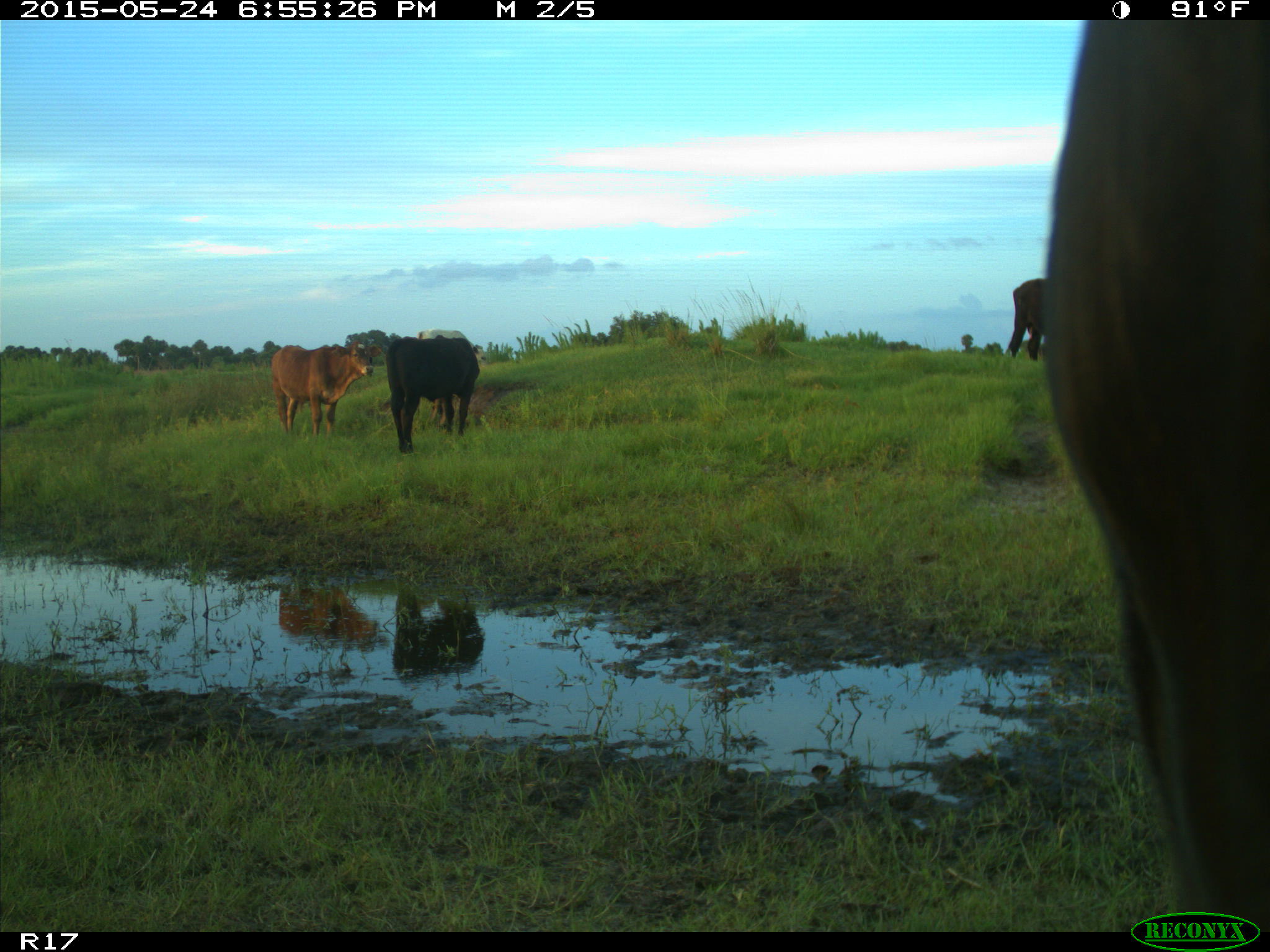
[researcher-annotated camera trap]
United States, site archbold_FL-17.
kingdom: Animalia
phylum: Chordata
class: Mammalia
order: Artiodactyla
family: Bovidae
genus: Bos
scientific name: Bos taurus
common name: domestic cow